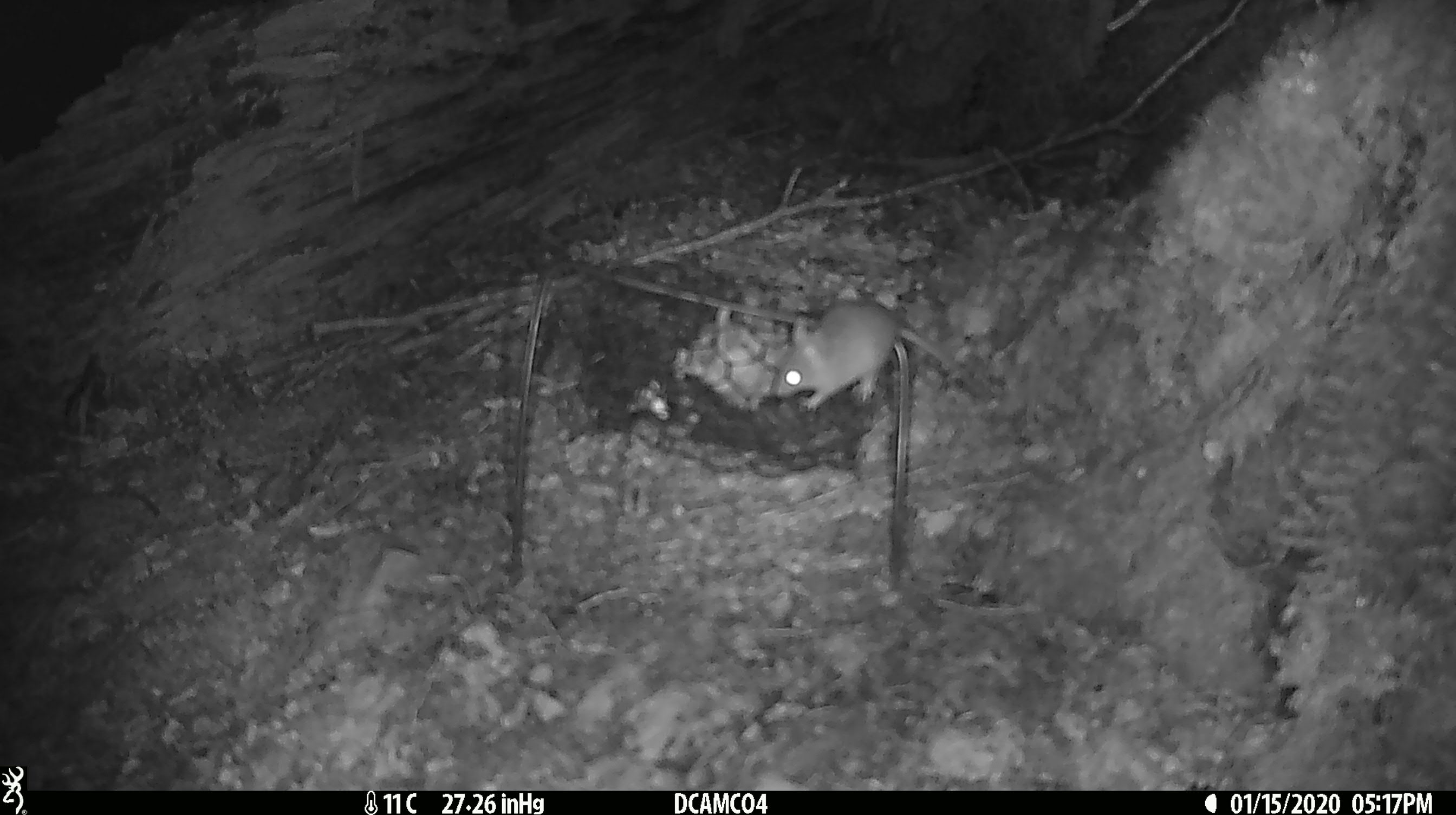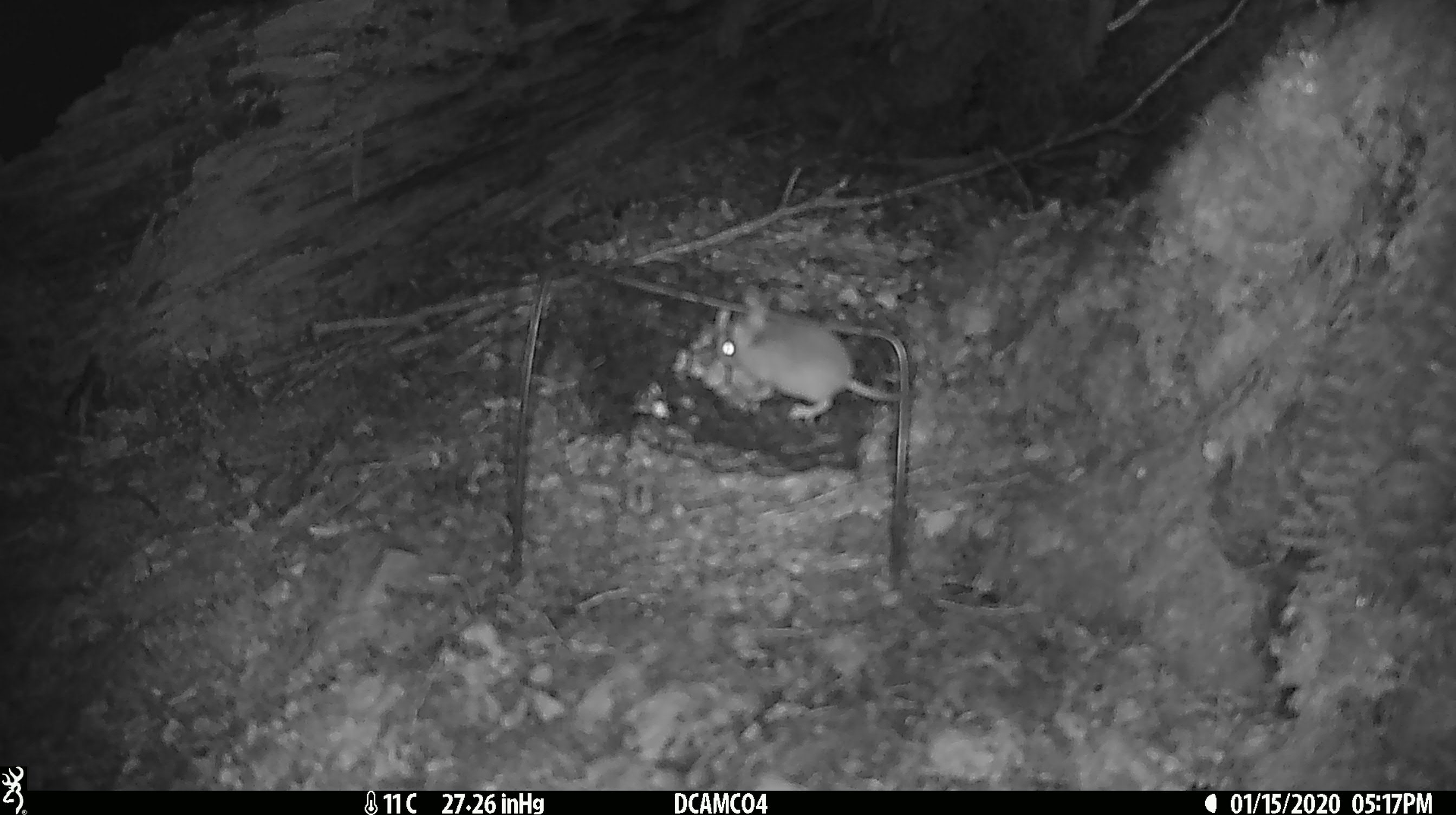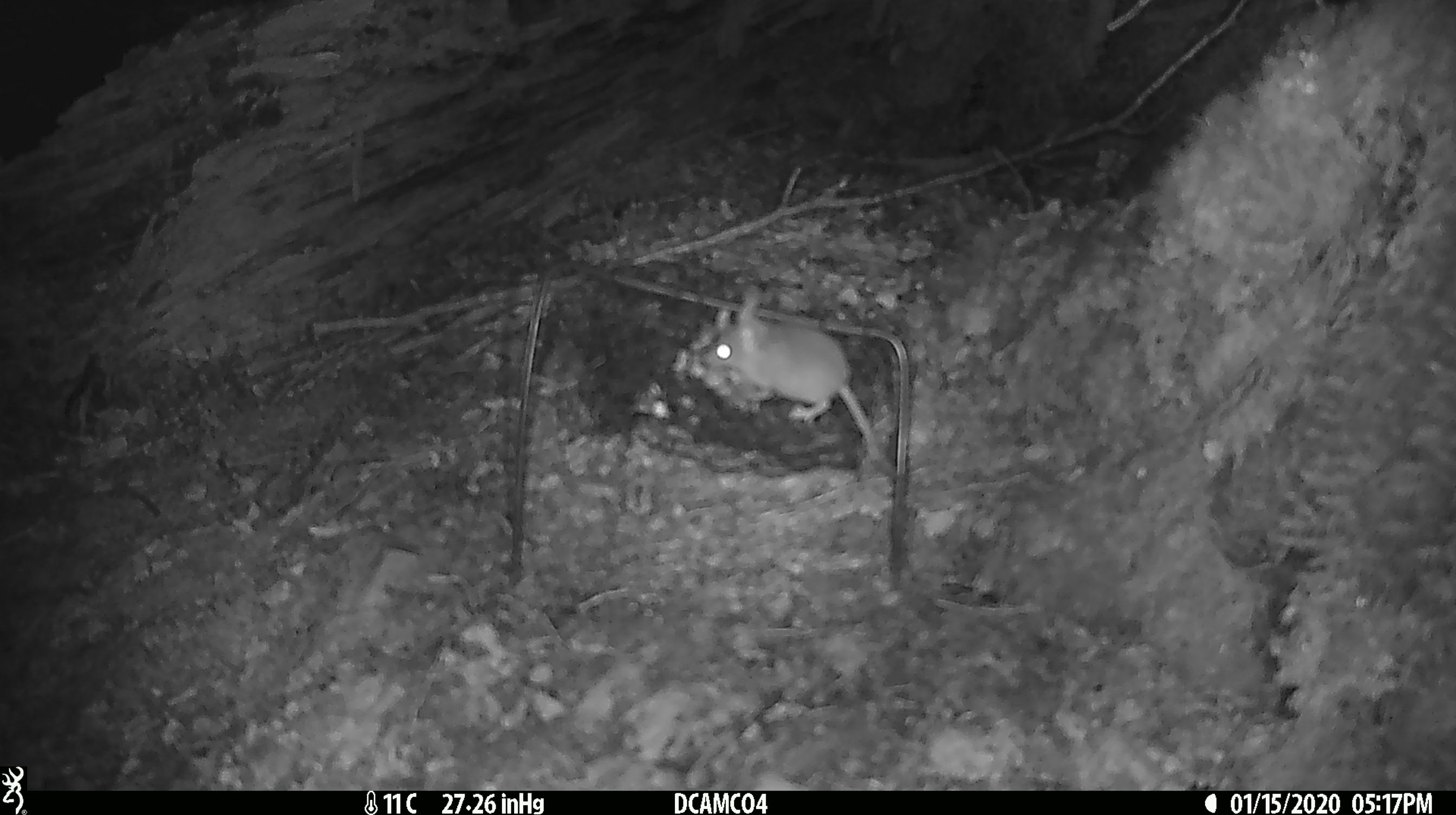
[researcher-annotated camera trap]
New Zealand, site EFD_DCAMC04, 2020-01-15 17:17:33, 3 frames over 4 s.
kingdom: Animalia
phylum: Chordata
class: Mammalia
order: Rodentia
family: Muridae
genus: Mus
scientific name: Mus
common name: mouse